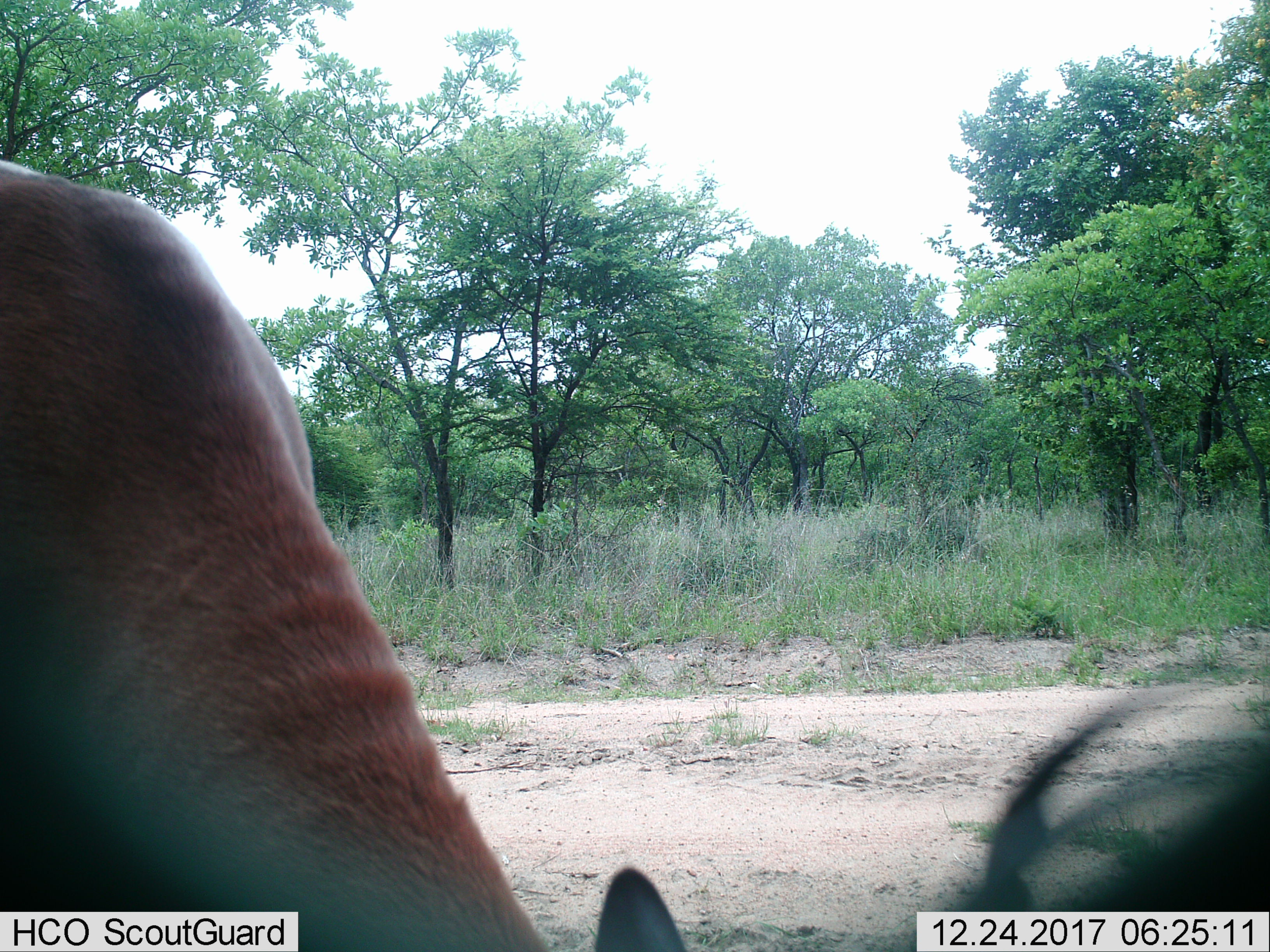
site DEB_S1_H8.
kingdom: Animalia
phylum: Chordata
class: Mammalia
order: Artiodactyla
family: Bovidae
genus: Aepyceros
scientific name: Aepyceros melampus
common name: impala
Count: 1.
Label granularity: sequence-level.